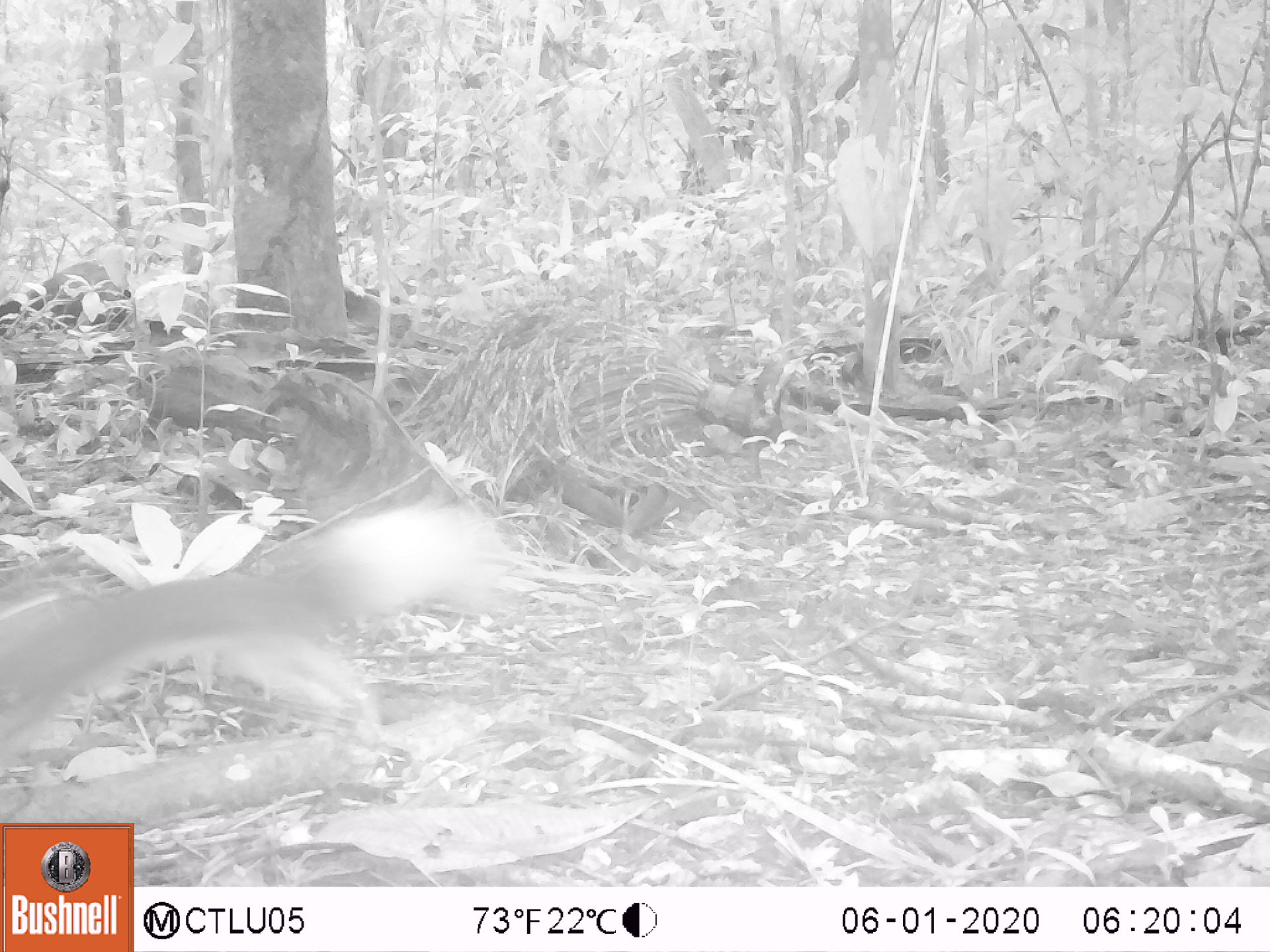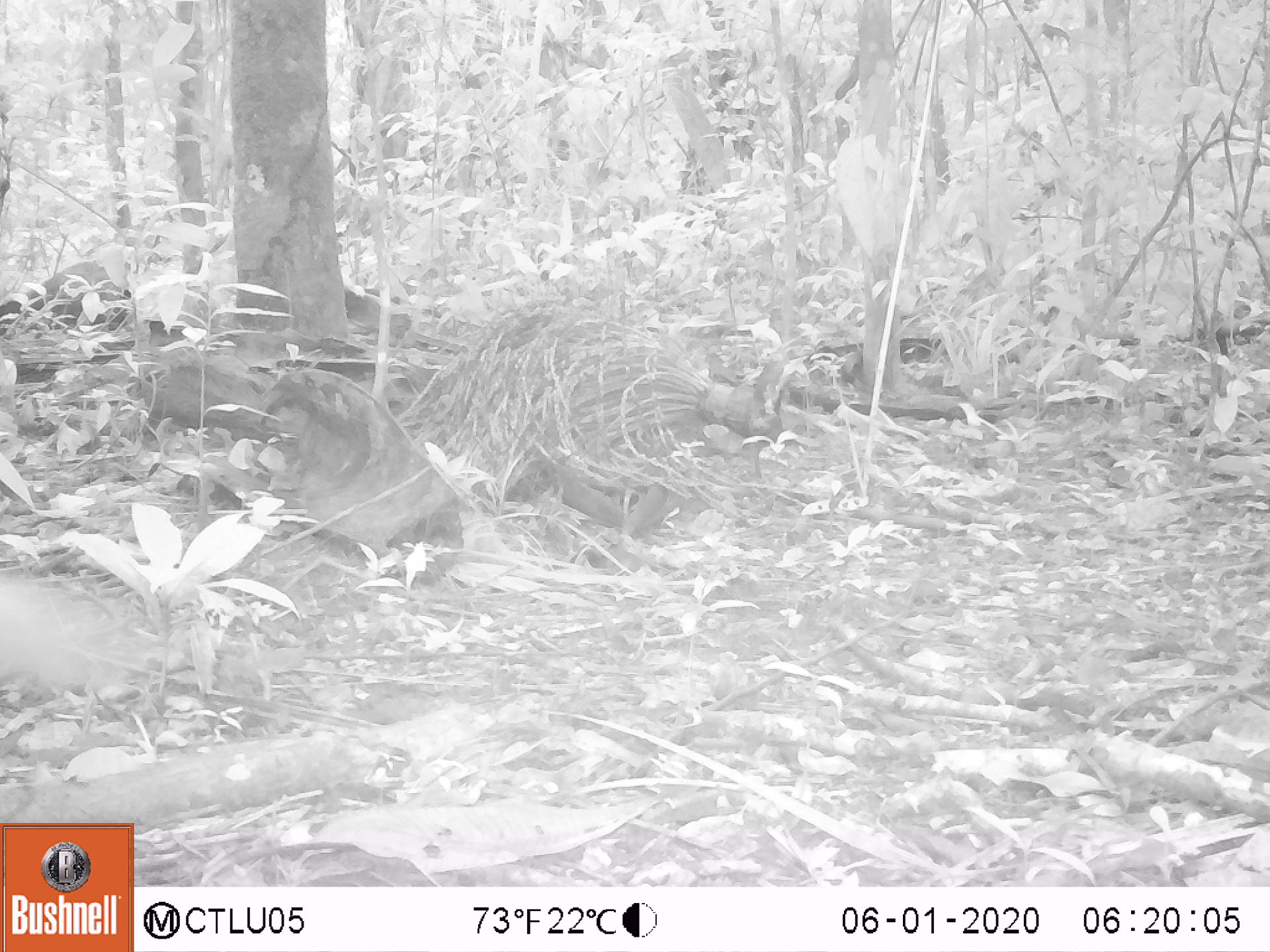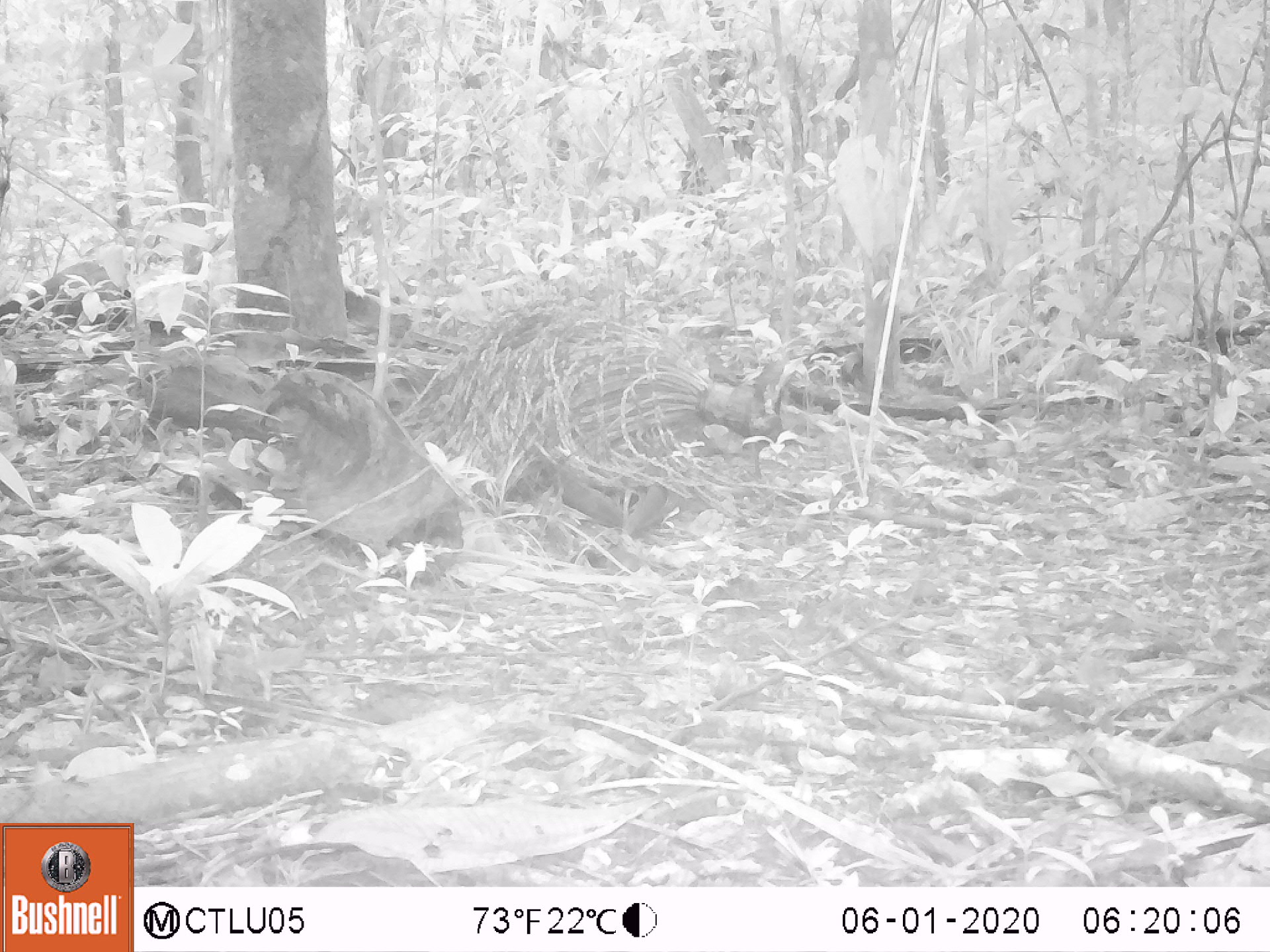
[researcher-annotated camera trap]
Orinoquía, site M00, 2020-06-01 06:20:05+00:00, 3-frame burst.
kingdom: Animalia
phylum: Chordata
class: Mammalia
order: Rodentia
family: Sciuridae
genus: Sciurus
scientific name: Sciurus igniventris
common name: northern amazon red squirrel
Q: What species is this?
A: Northern amazon red squirrel (Sciurus igniventris).